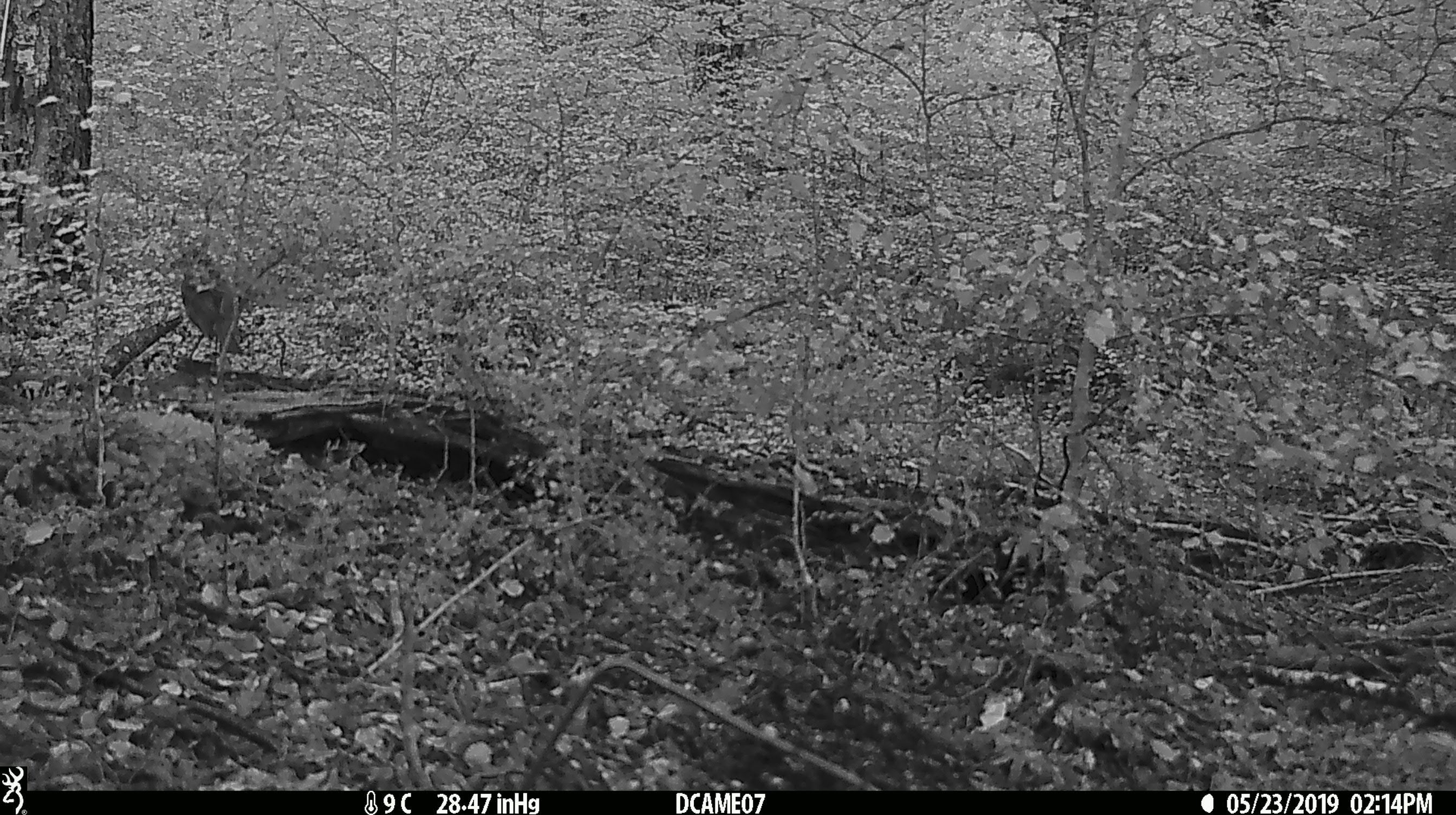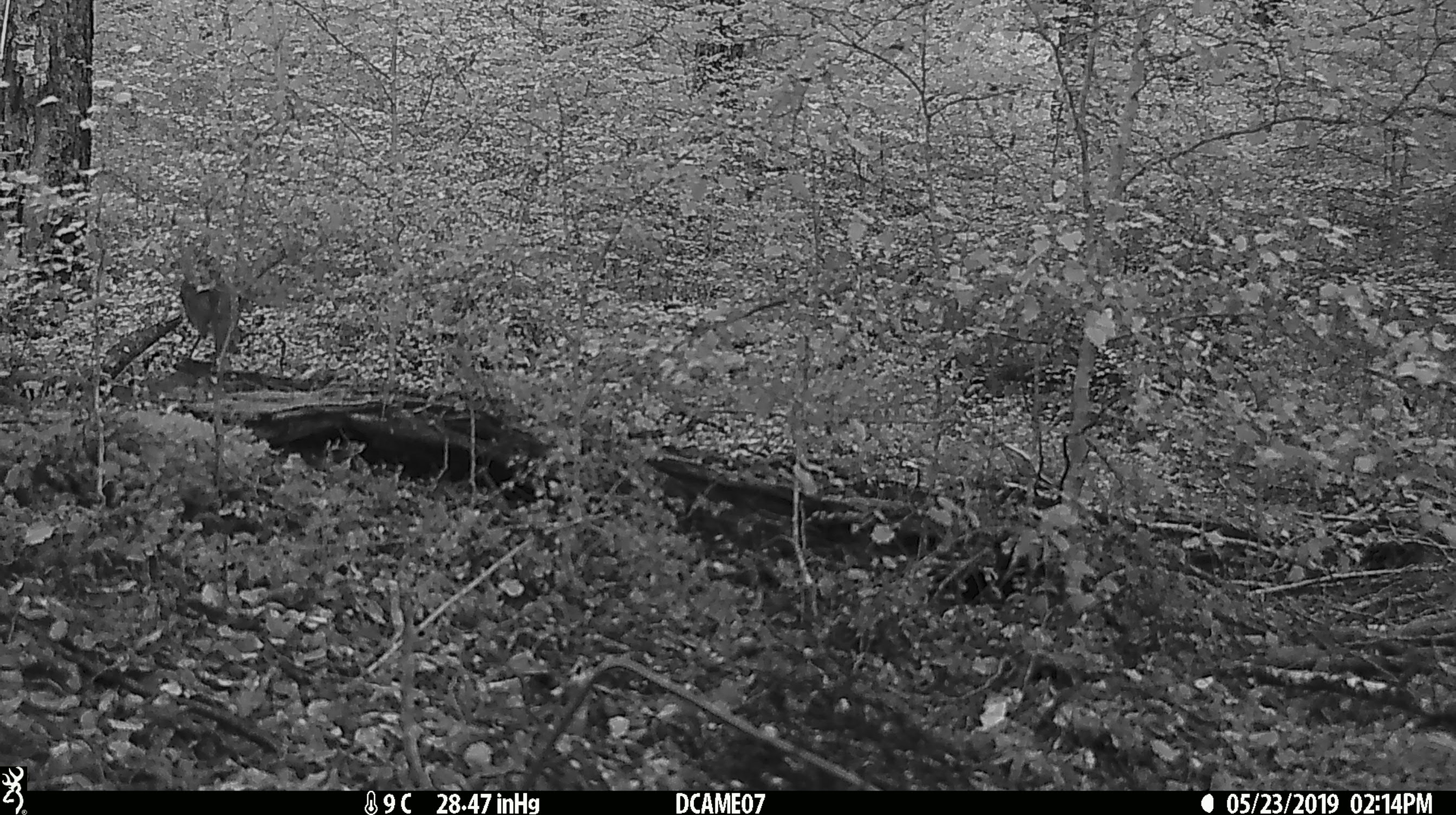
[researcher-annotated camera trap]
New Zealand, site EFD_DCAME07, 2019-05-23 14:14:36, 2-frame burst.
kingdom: Animalia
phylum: Chordata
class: Aves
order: Passeriformes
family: Petroicidae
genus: Petroica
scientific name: Petroica australis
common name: new zealand robin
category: robin